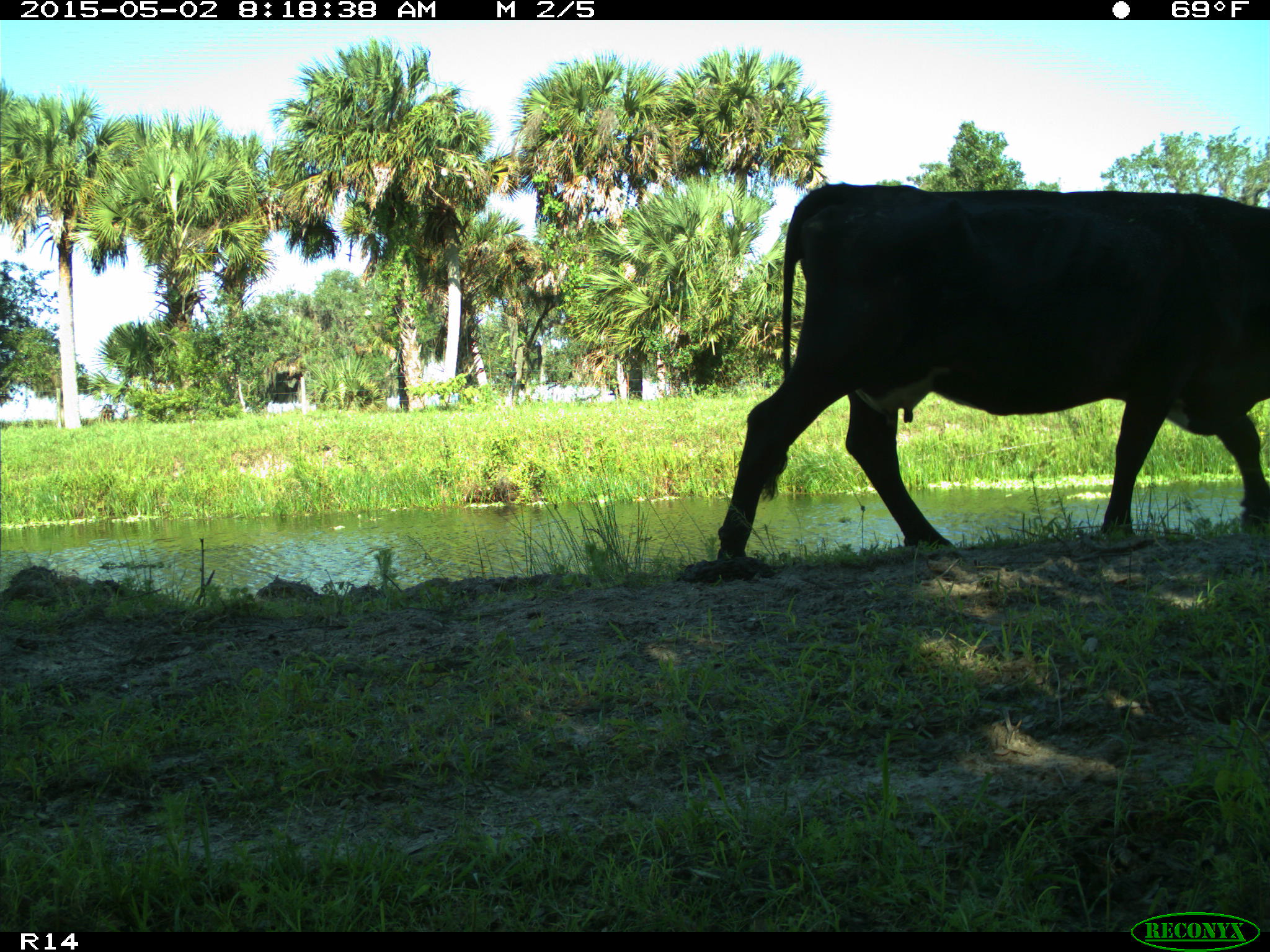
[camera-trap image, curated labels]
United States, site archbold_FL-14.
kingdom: Animalia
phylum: Chordata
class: Mammalia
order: Artiodactyla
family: Bovidae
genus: Bos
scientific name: Bos taurus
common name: domestic cow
Bos taurus (domestic cow).